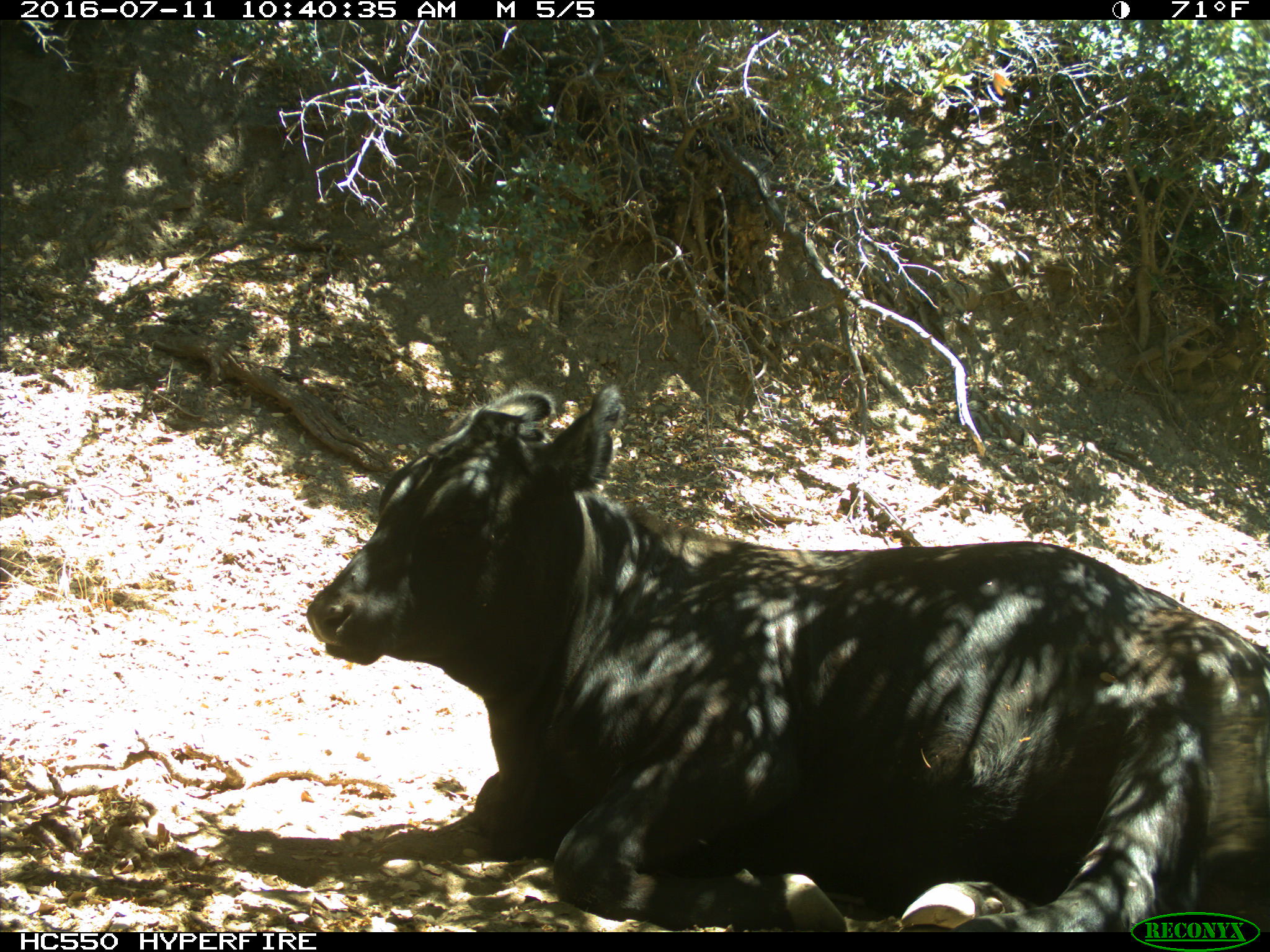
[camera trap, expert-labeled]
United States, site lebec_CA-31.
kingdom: Animalia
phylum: Chordata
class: Mammalia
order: Artiodactyla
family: Bovidae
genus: Bos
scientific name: Bos taurus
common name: domestic cow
Bos taurus (domestic cow).